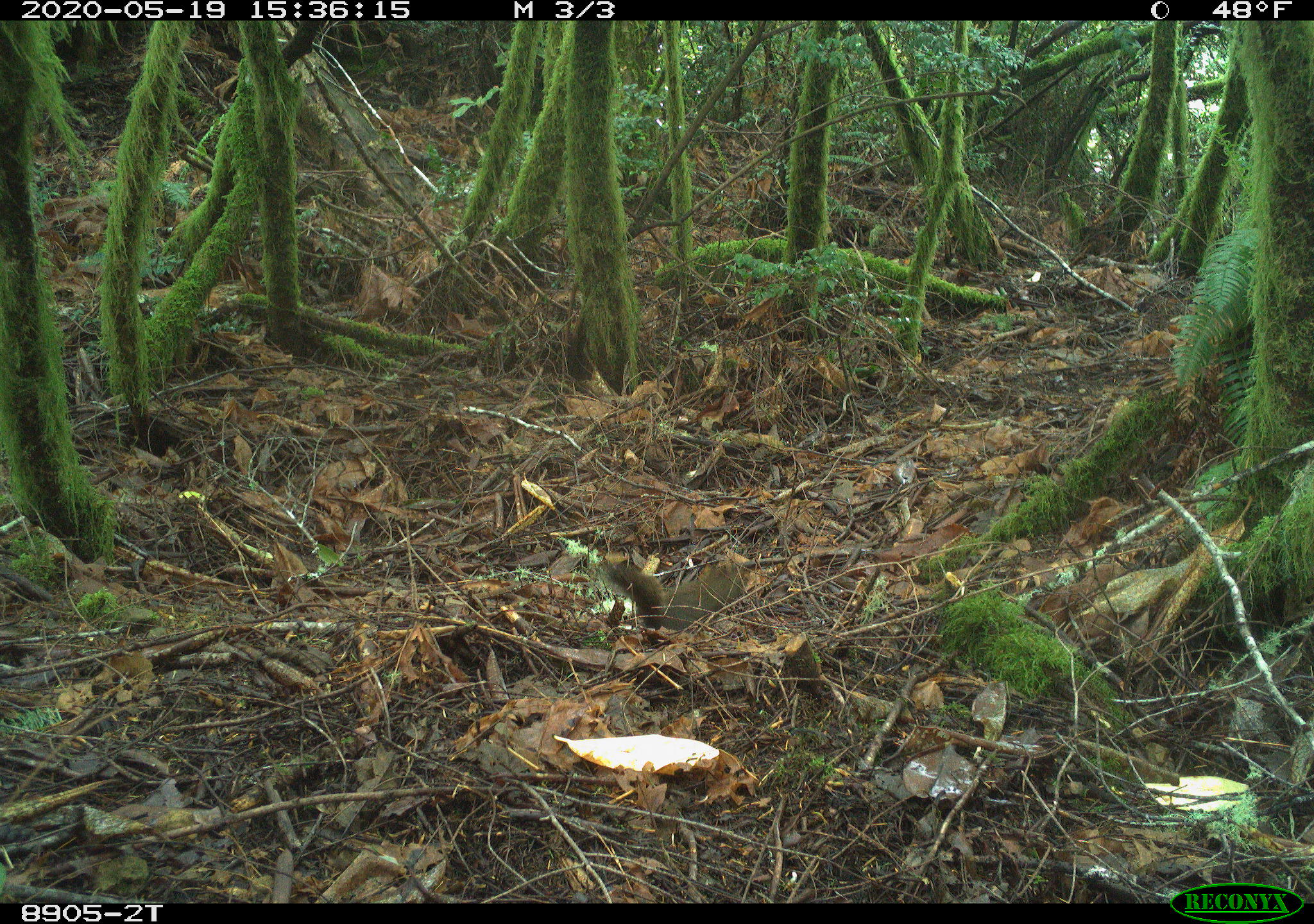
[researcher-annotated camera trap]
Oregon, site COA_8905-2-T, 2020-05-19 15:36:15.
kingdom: Animalia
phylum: Chordata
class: Mammalia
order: Rodentia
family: Sciuridae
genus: Tamiasciurus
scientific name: Tamiasciurus douglasii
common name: douglas squirrel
Douglas squirrel (Tamiasciurus douglasii).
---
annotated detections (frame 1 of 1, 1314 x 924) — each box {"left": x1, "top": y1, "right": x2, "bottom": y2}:
douglas squirrel: {"left": 605, "top": 554, "right": 757, "bottom": 637}